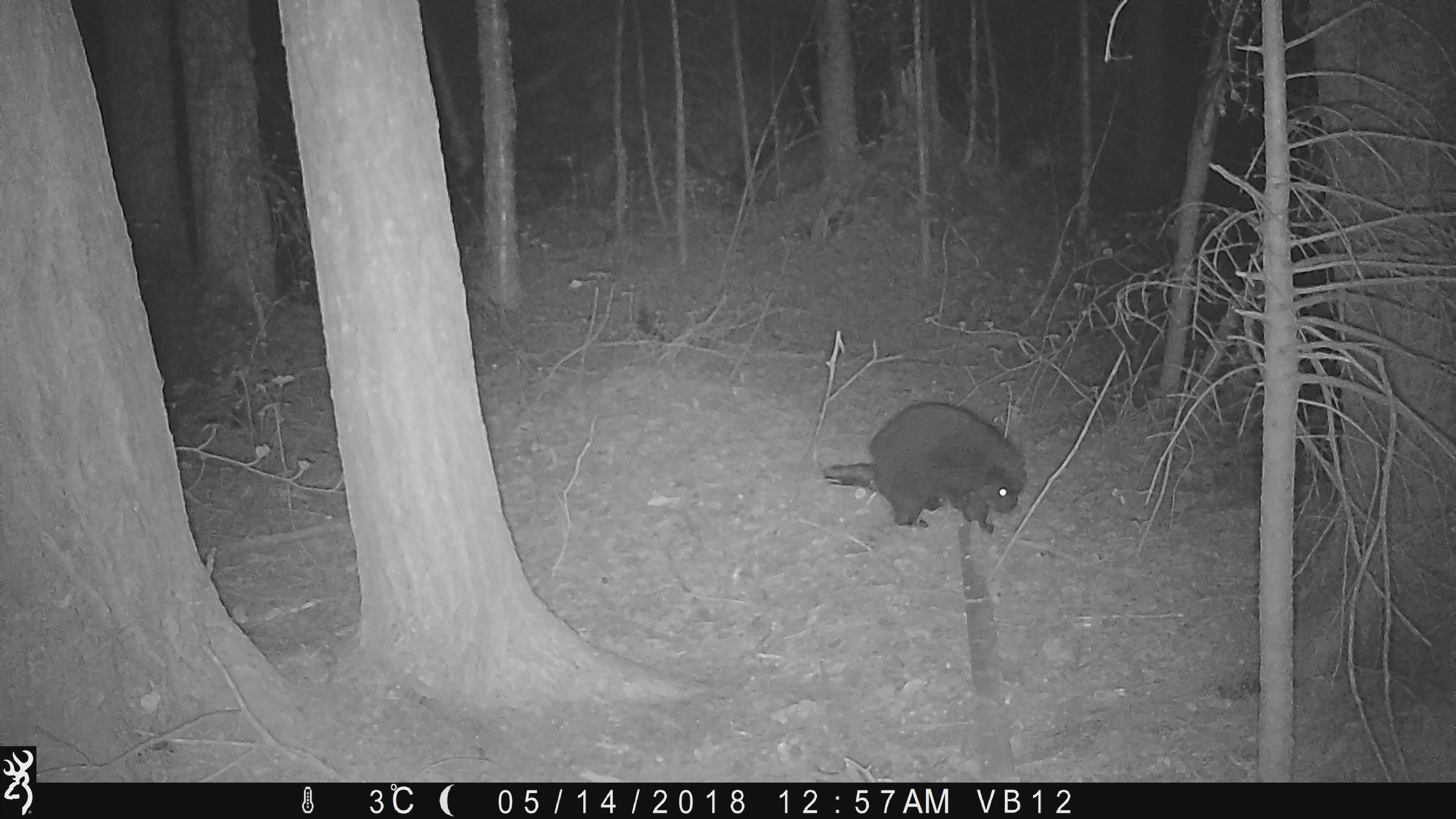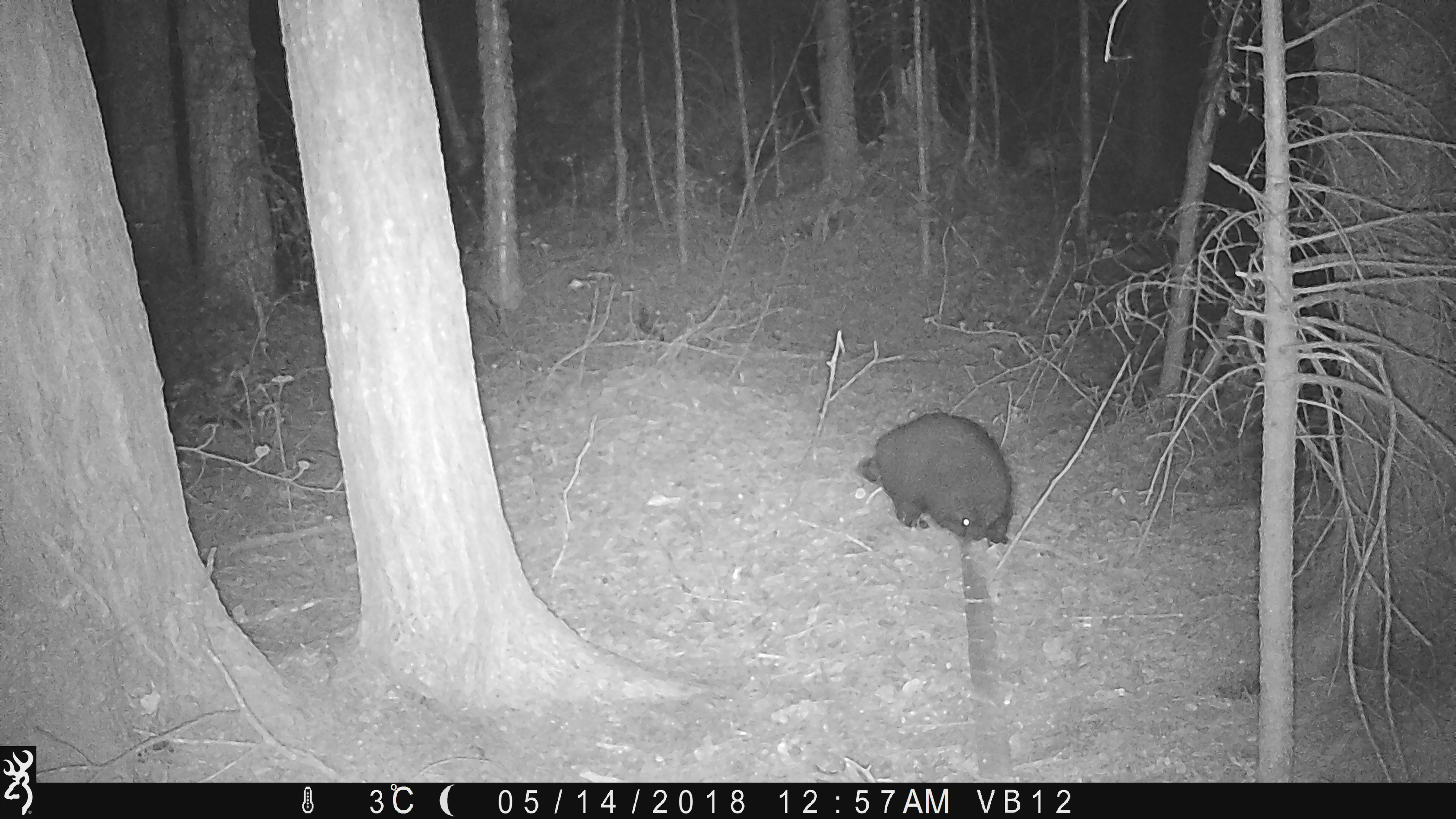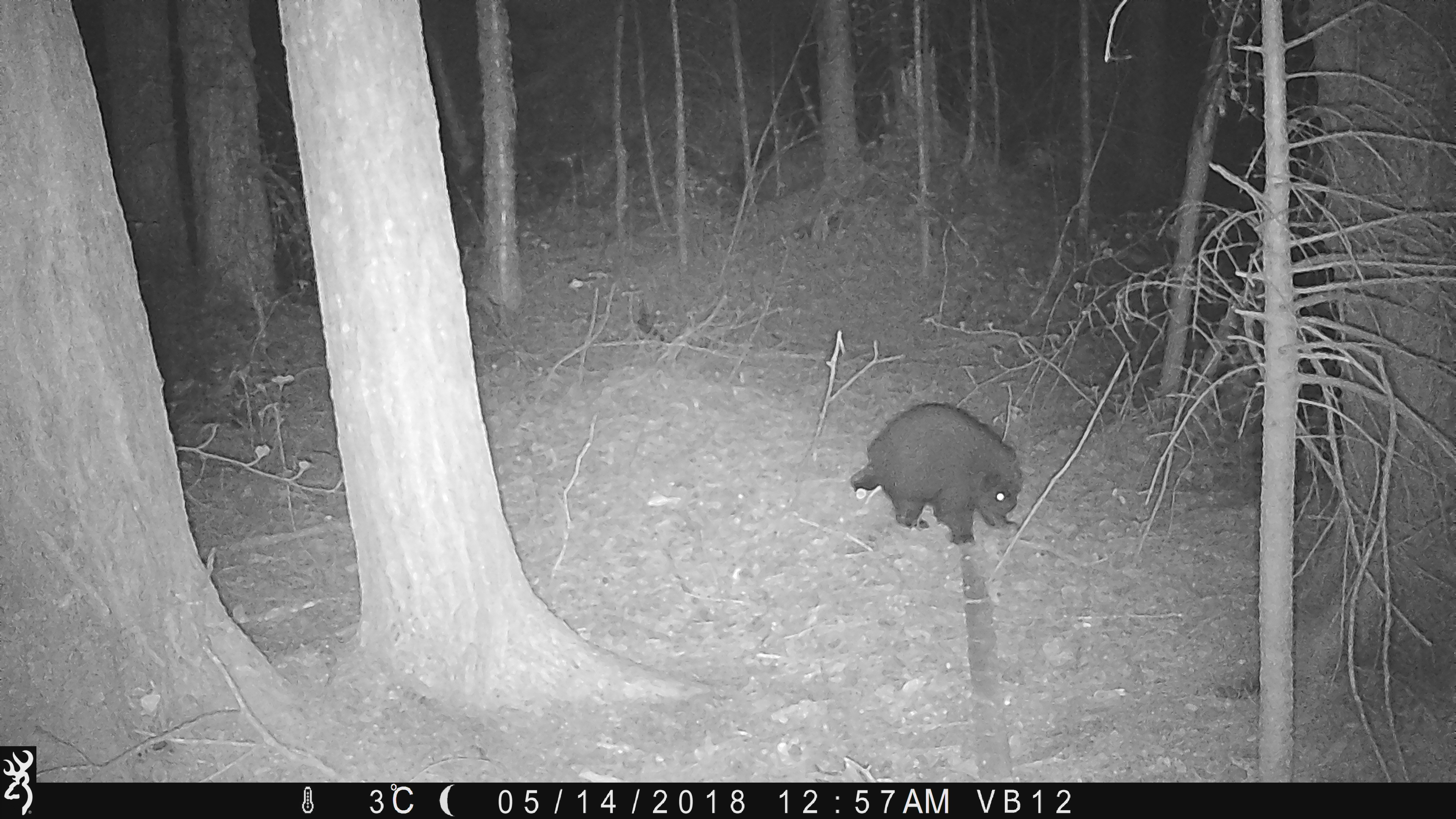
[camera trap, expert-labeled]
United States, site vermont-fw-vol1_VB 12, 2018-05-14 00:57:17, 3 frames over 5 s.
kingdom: Animalia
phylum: Chordata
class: Mammalia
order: Rodentia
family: Erethizontidae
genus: Erethizon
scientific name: Erethizon dorsatum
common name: porcupine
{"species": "porcupine (Erethizon dorsatum)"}